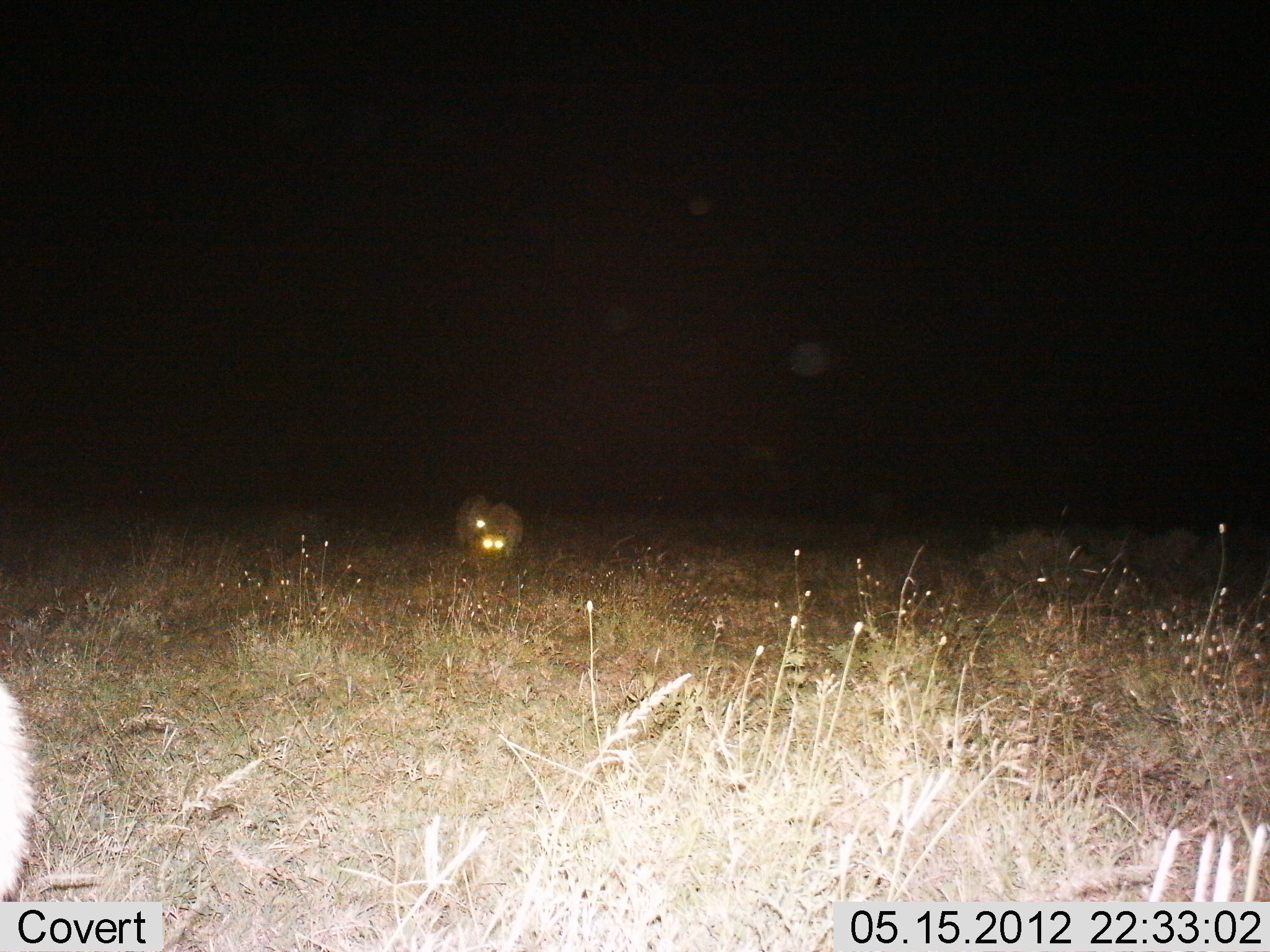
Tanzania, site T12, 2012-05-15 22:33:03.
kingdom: Animalia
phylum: Chordata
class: Mammalia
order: Carnivora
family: Hyaenidae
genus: Crocuta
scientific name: Crocuta crocuta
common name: spotted hyena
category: hyenaspotted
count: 2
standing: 38%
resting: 12%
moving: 50%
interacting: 0%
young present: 0%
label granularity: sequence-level